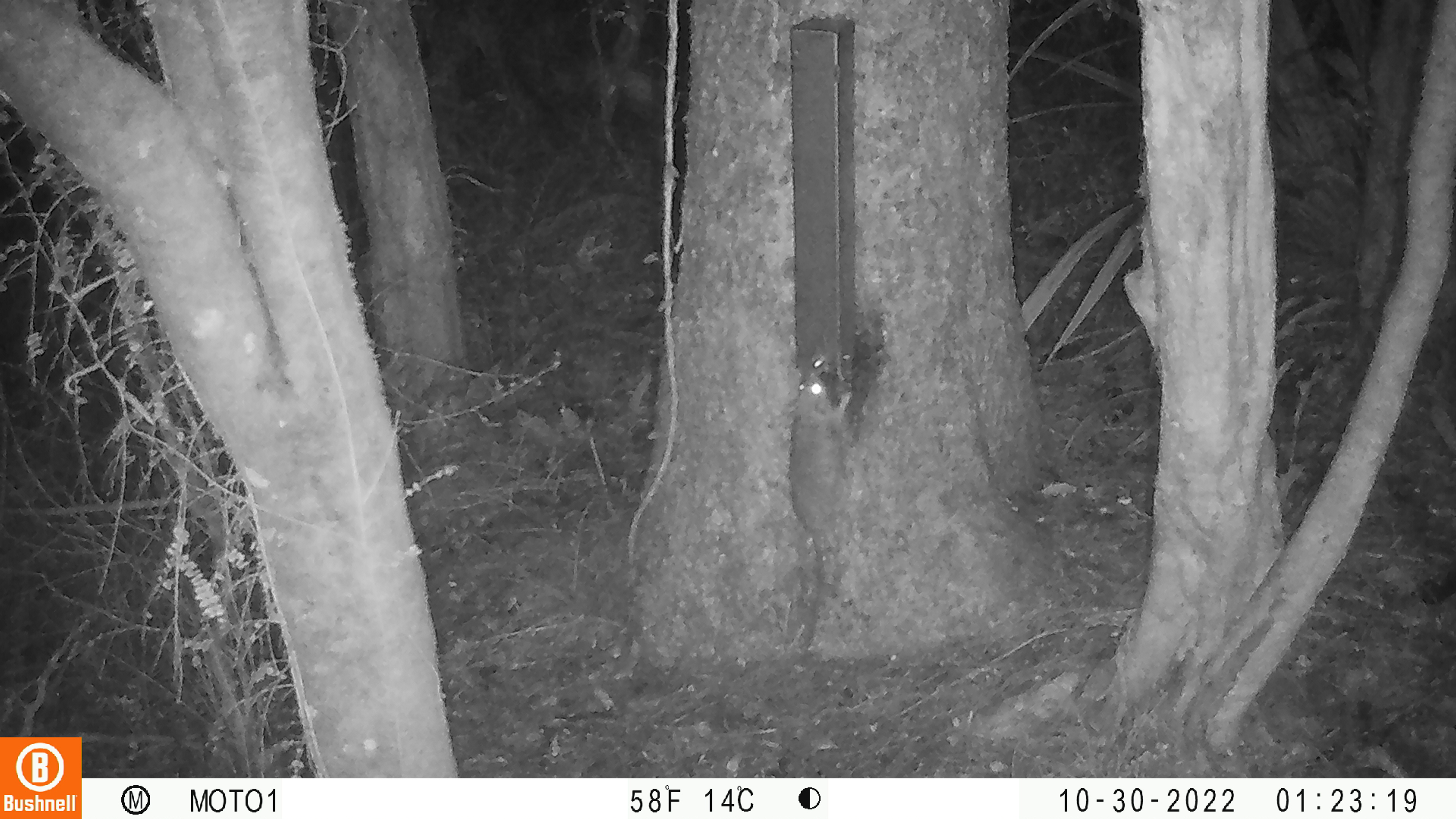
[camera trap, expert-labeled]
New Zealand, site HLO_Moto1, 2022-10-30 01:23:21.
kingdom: Animalia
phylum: Chordata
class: Mammalia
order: Rodentia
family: Muridae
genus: Rattus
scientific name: Rattus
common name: rat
Rat (Rattus).